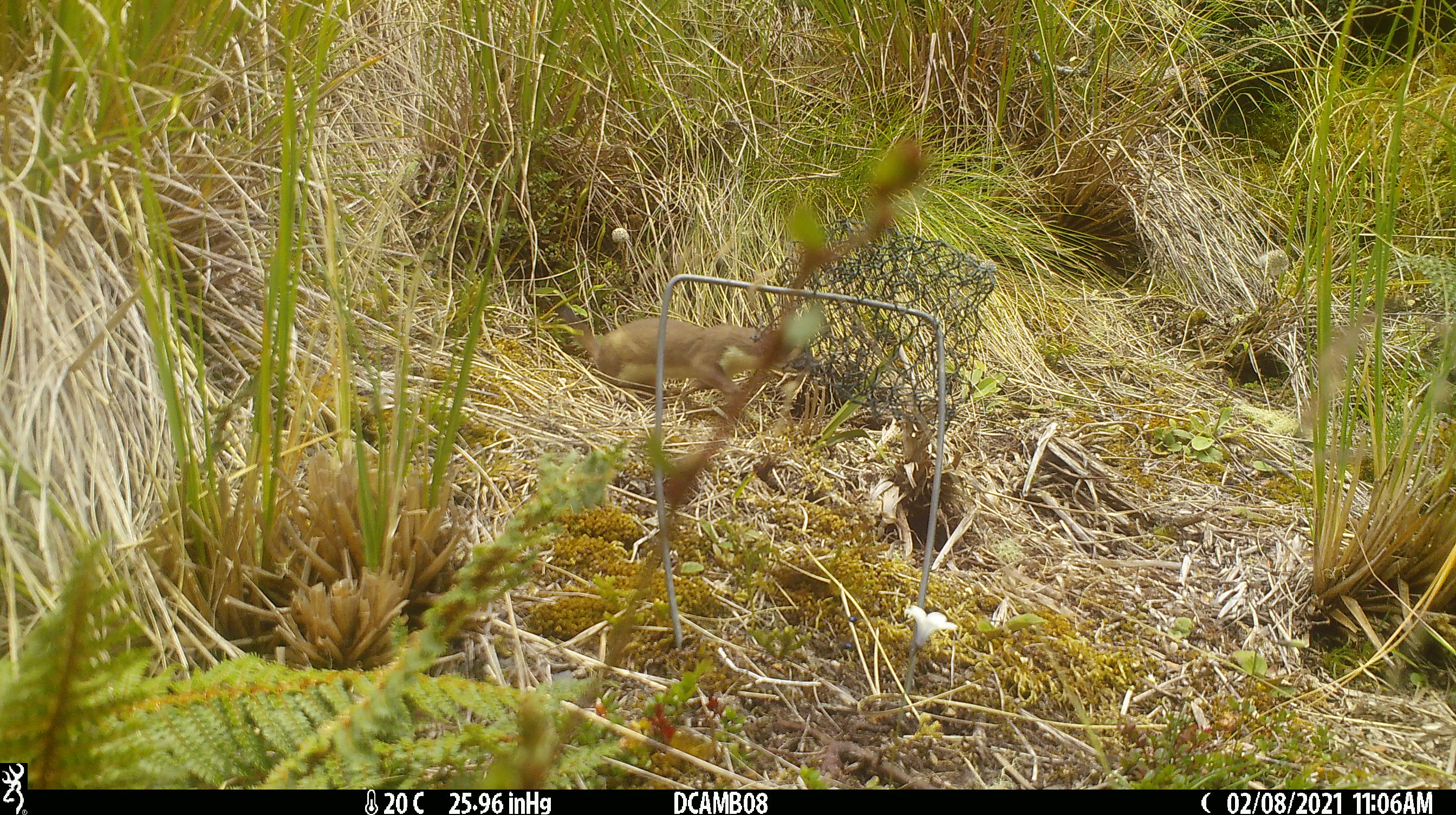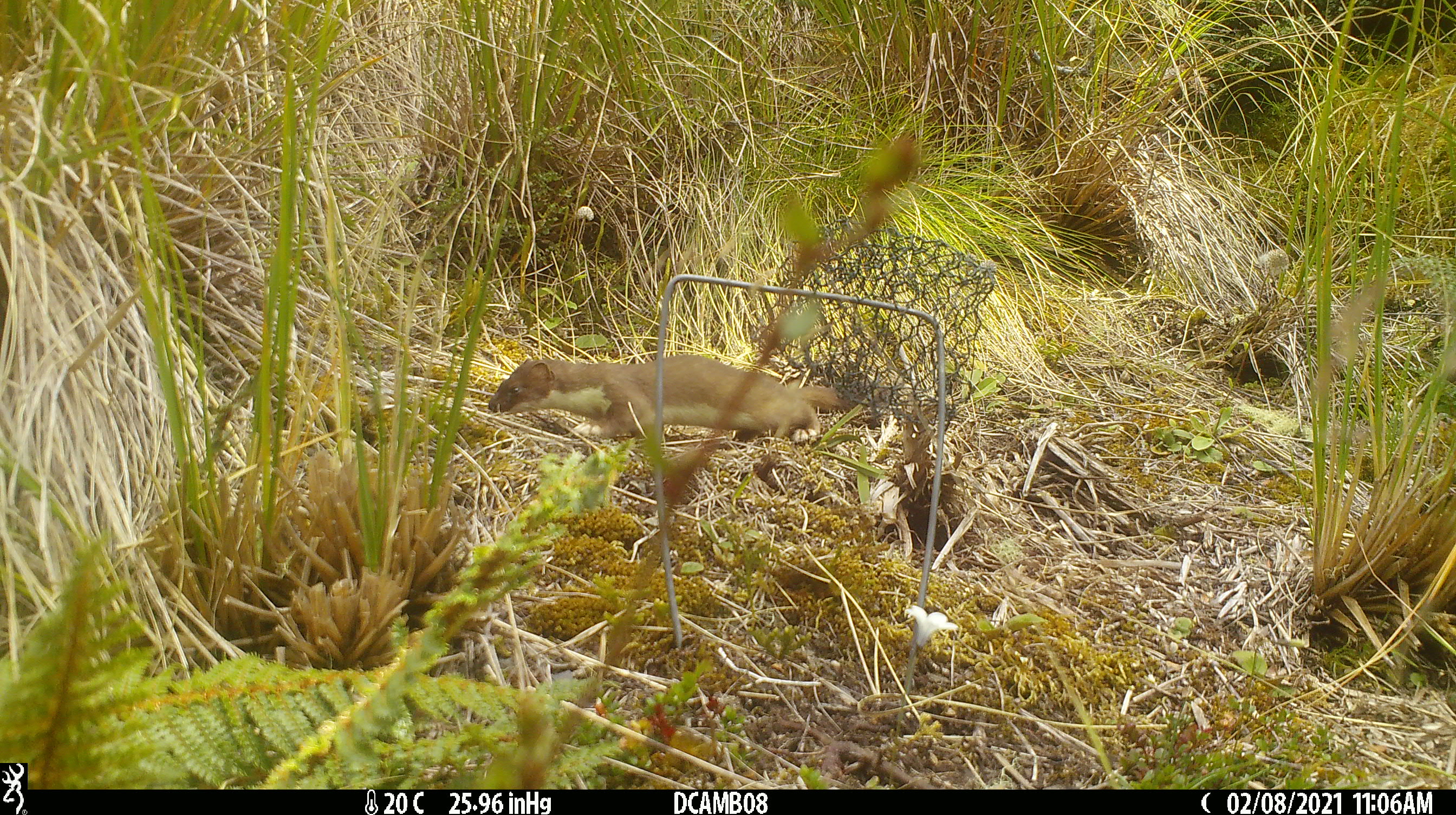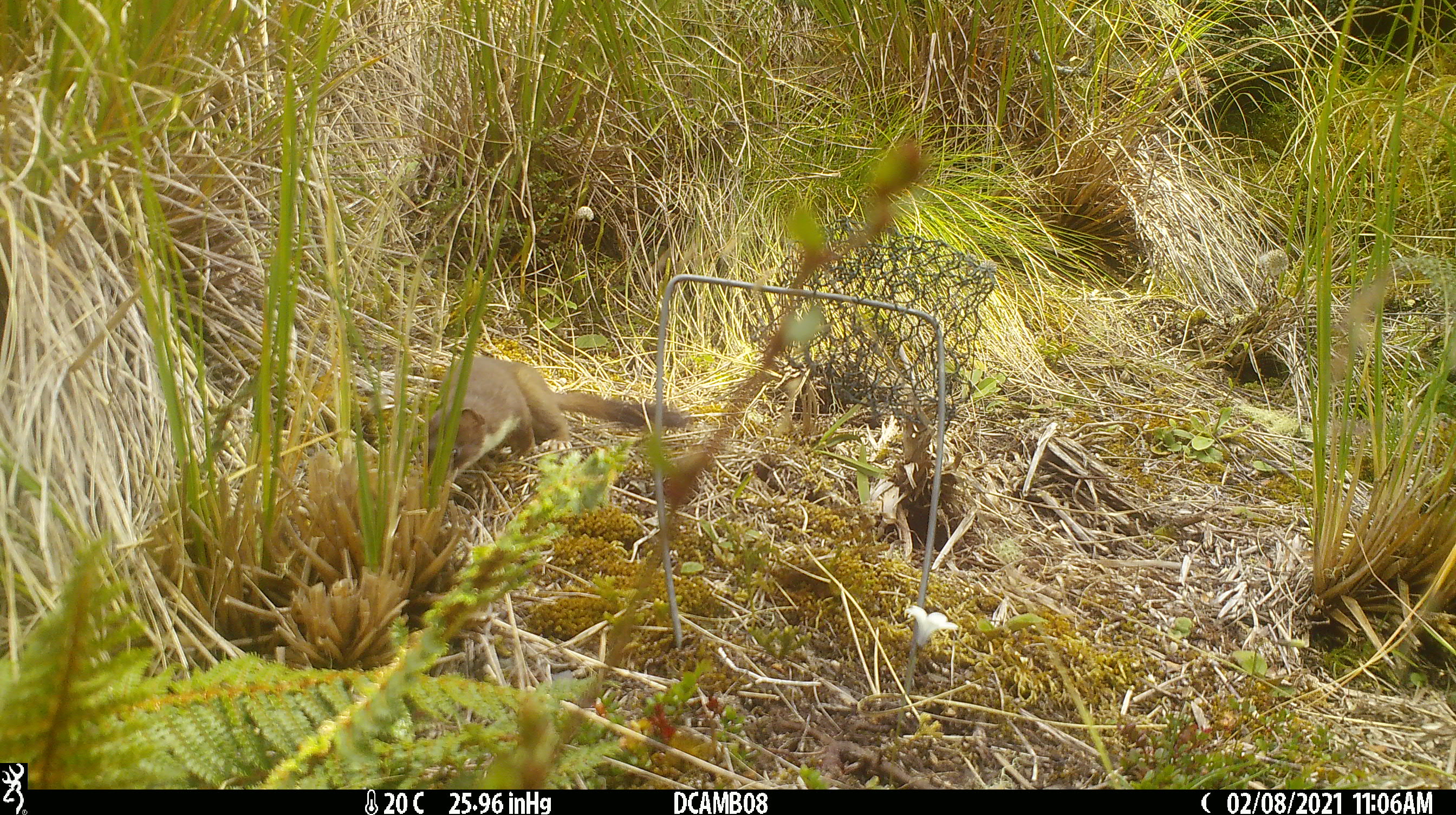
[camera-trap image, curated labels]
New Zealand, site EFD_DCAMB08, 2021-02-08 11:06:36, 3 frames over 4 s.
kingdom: Animalia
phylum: Chordata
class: Mammalia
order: Carnivora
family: Mustelidae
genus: Mustela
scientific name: Mustela erminea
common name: stoat